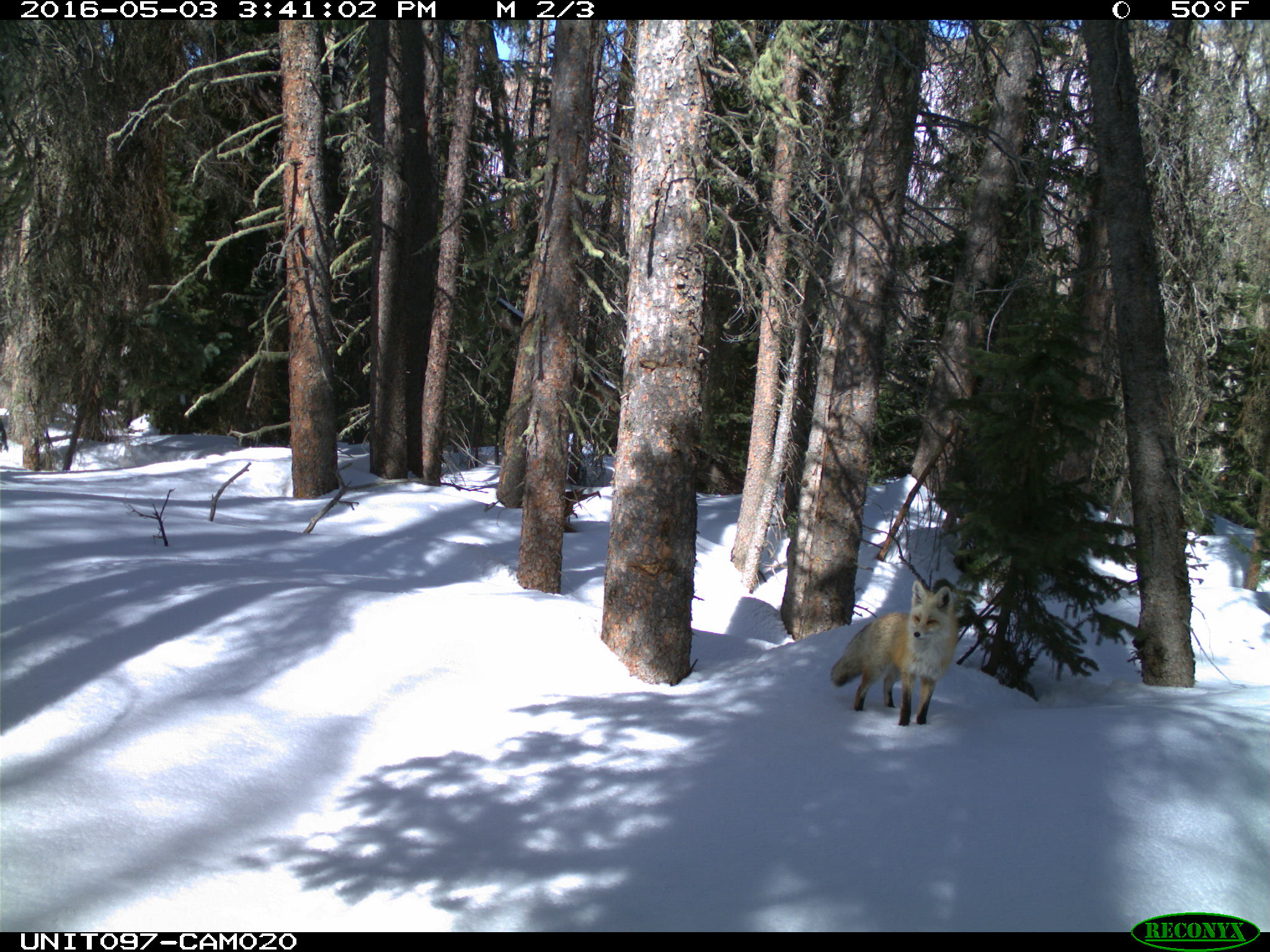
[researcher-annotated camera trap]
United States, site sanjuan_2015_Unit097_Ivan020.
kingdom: Animalia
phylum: Chordata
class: Mammalia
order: Carnivora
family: Canidae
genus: Vulpes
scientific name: Vulpes vulpes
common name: red fox